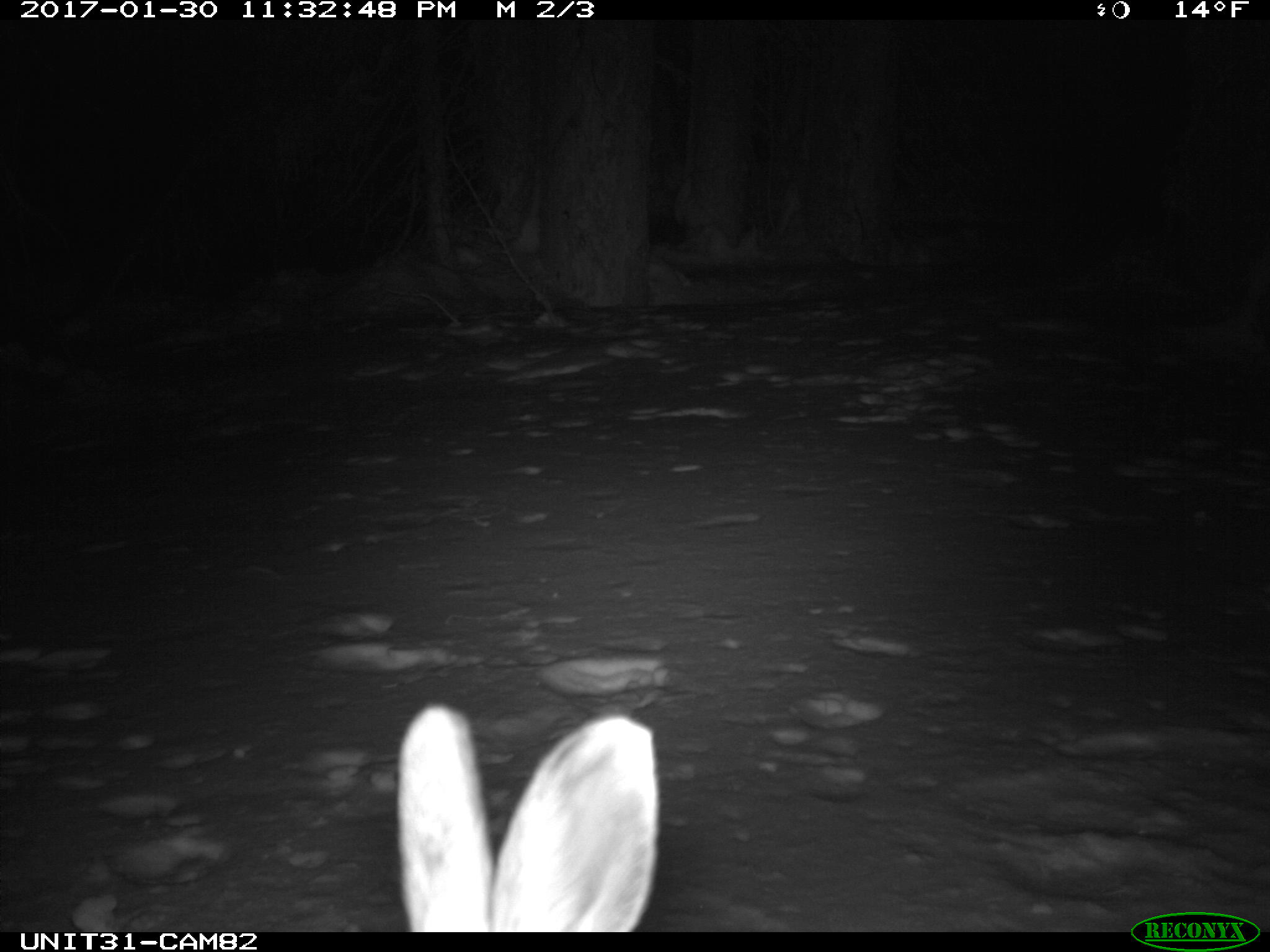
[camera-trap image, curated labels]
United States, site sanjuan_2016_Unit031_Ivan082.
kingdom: Animalia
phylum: Chordata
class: Mammalia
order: Lagomorpha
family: Leporidae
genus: Lepus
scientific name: Lepus americanus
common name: snowshoe hare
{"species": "Lepus americanus (snowshoe hare)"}